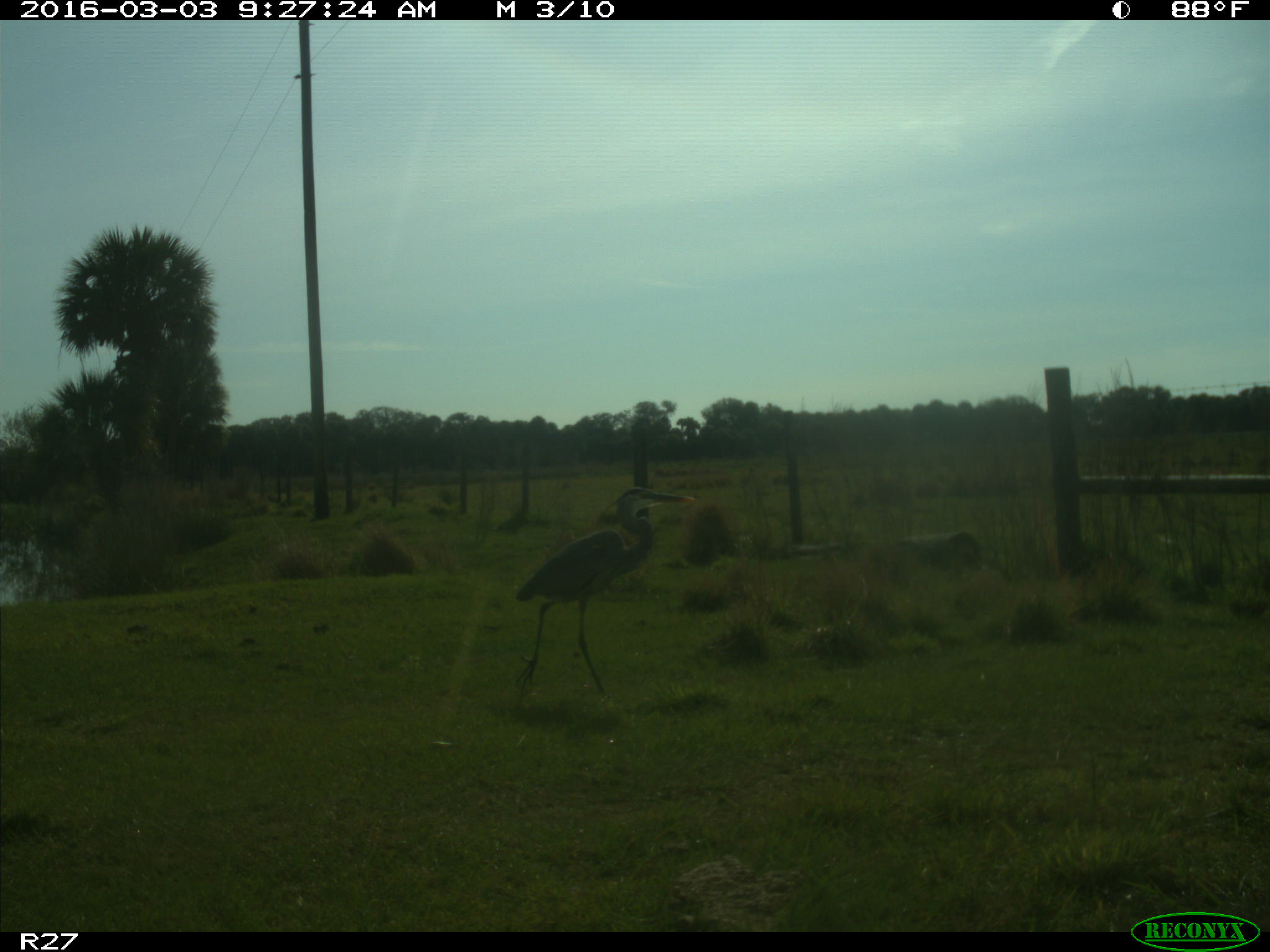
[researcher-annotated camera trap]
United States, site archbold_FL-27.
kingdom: Animalia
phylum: Chordata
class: Aves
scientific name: Aves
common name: birds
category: unidentified bird